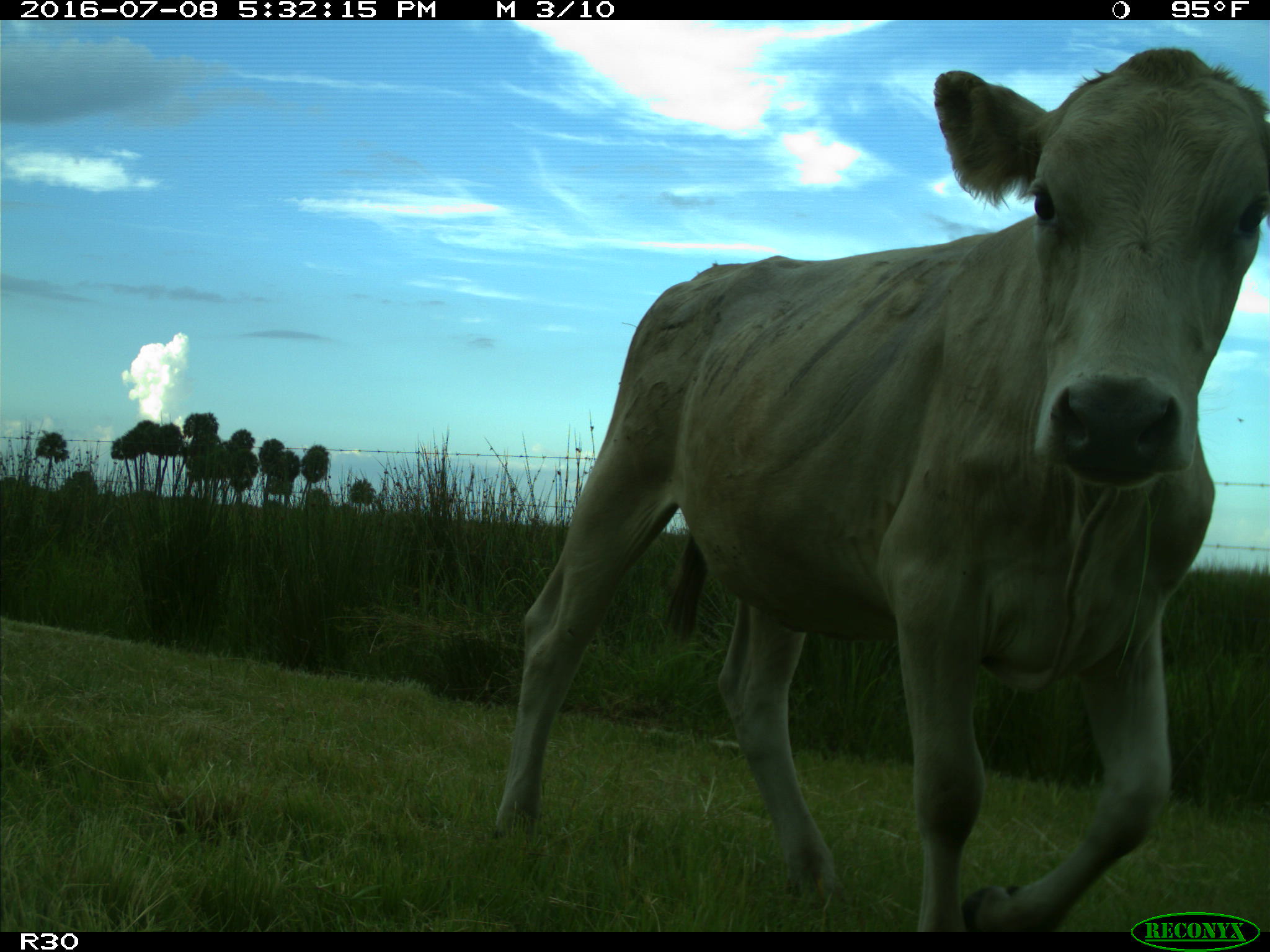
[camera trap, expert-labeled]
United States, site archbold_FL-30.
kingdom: Animalia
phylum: Chordata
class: Mammalia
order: Artiodactyla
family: Bovidae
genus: Bos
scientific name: Bos taurus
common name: domestic cow